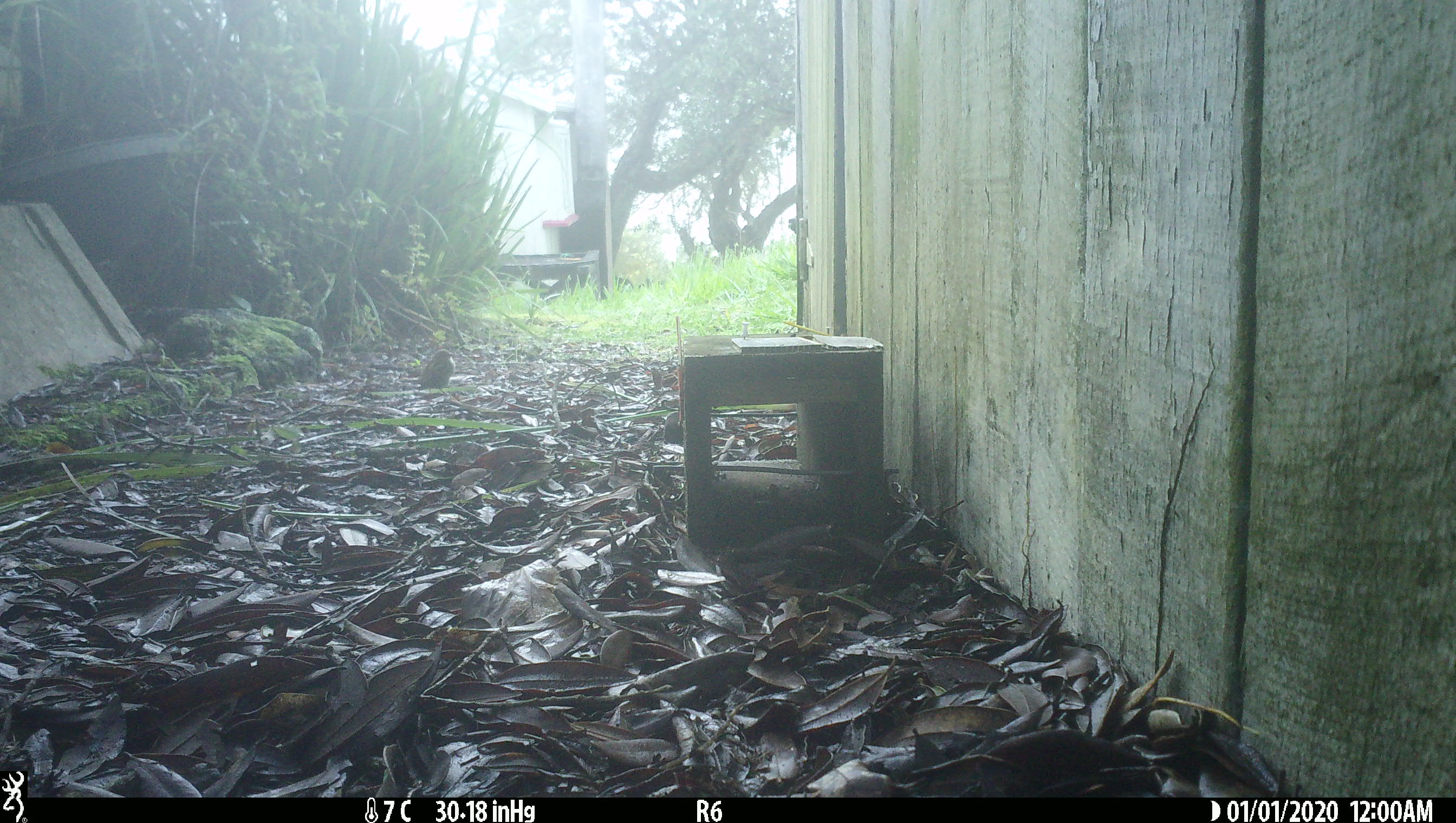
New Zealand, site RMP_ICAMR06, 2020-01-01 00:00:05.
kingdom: Animalia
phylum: Chordata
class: Aves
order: Passeriformes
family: Passeridae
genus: Passer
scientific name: Passer domesticus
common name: house sparrow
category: sparrow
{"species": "sparrow (house sparrow) (Passer domesticus)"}